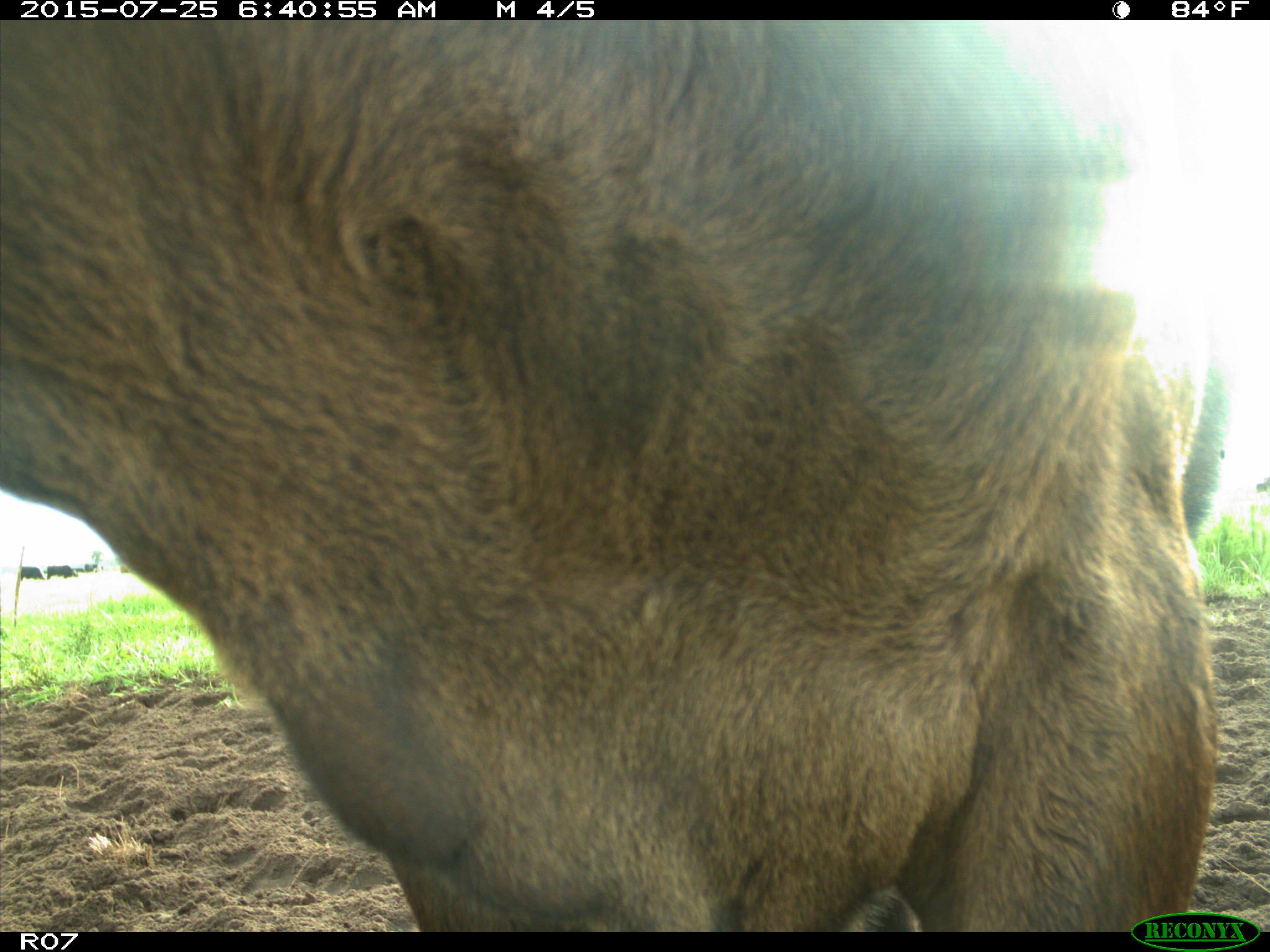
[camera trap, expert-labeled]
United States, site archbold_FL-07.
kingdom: Animalia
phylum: Chordata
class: Mammalia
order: Artiodactyla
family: Bovidae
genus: Bos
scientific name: Bos taurus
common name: domestic cow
Bos taurus (domestic cow).